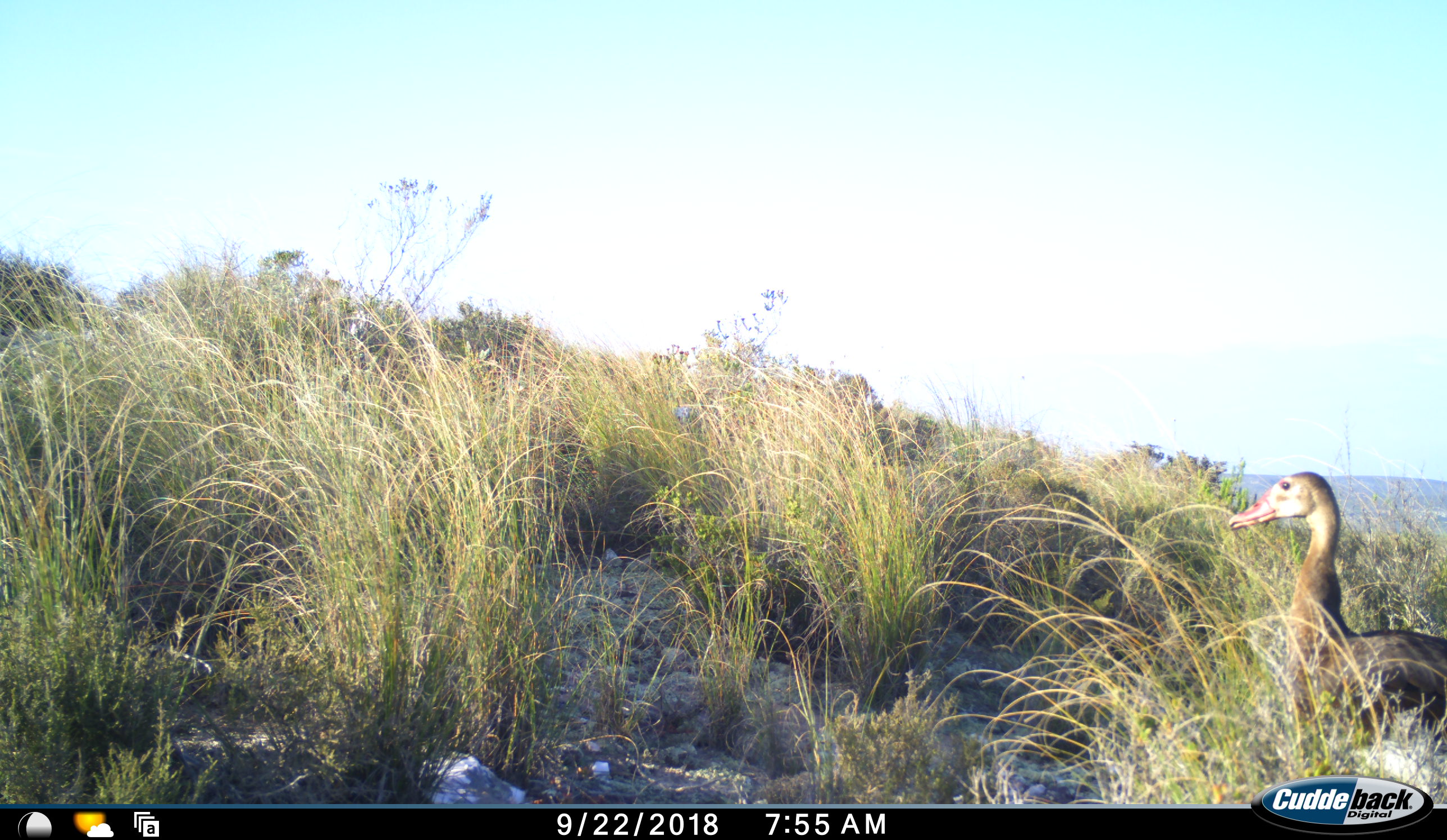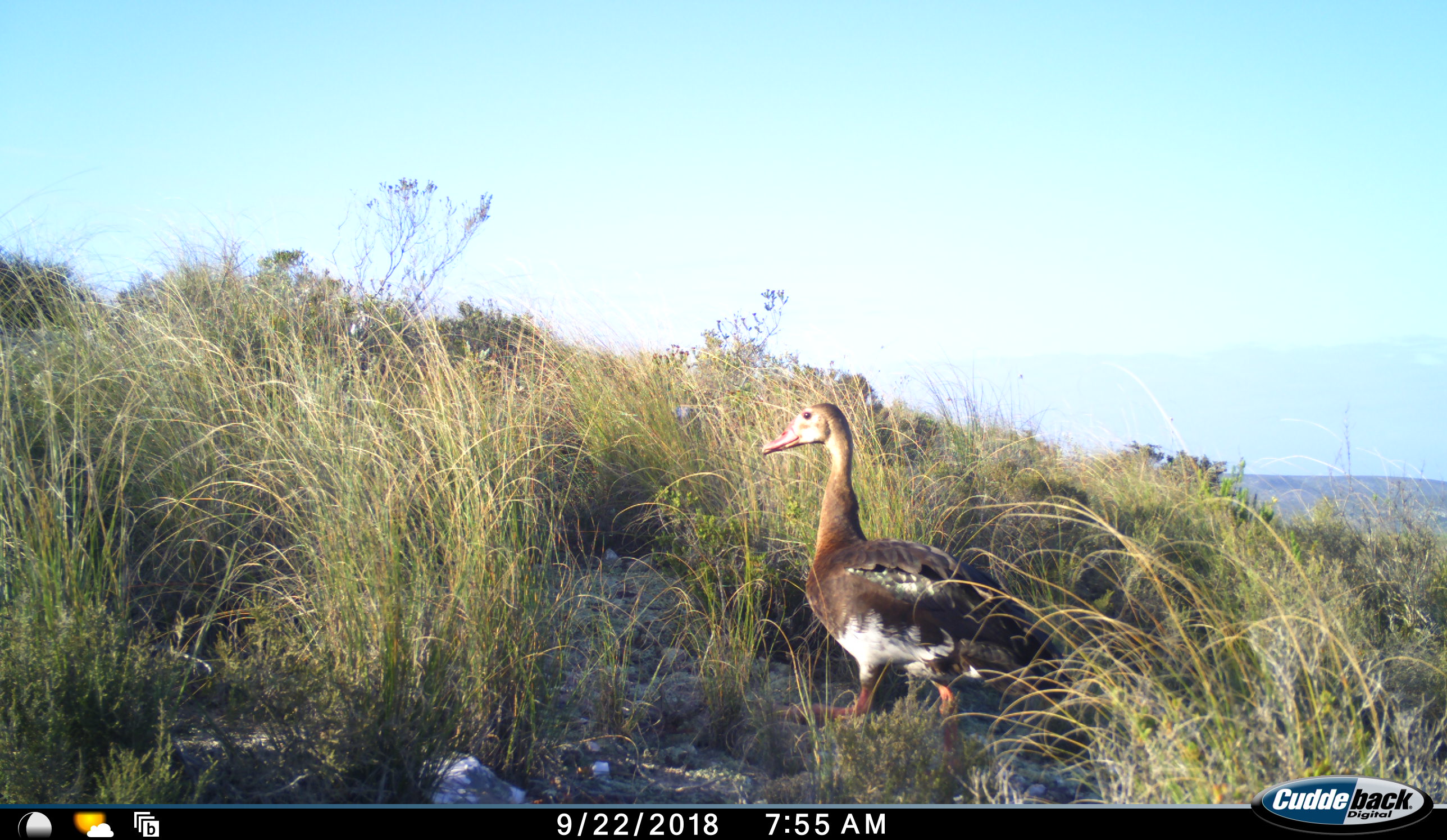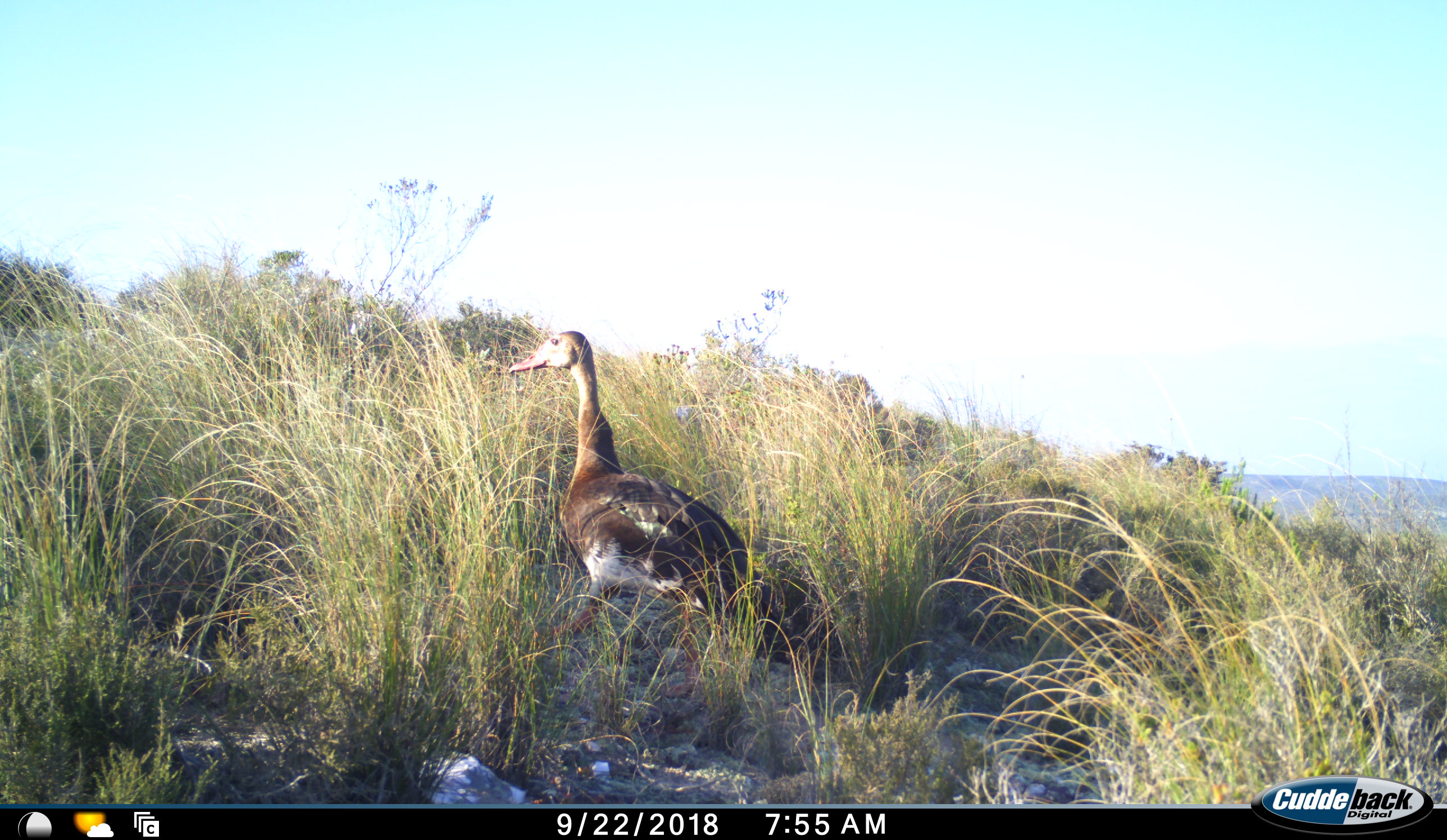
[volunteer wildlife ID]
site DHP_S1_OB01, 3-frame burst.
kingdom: Animalia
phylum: Chordata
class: Aves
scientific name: Aves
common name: bird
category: birdother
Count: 1.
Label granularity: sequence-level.